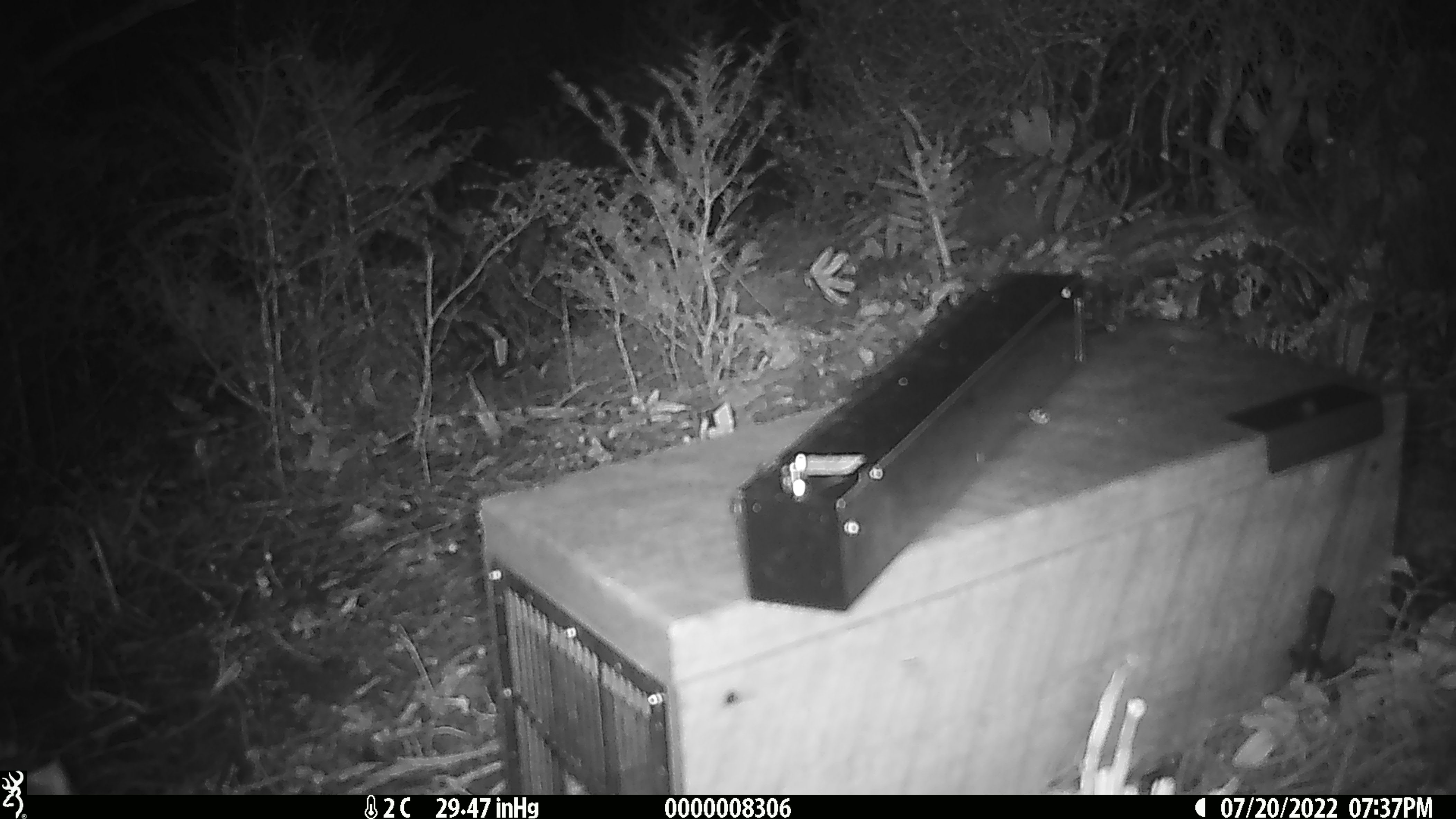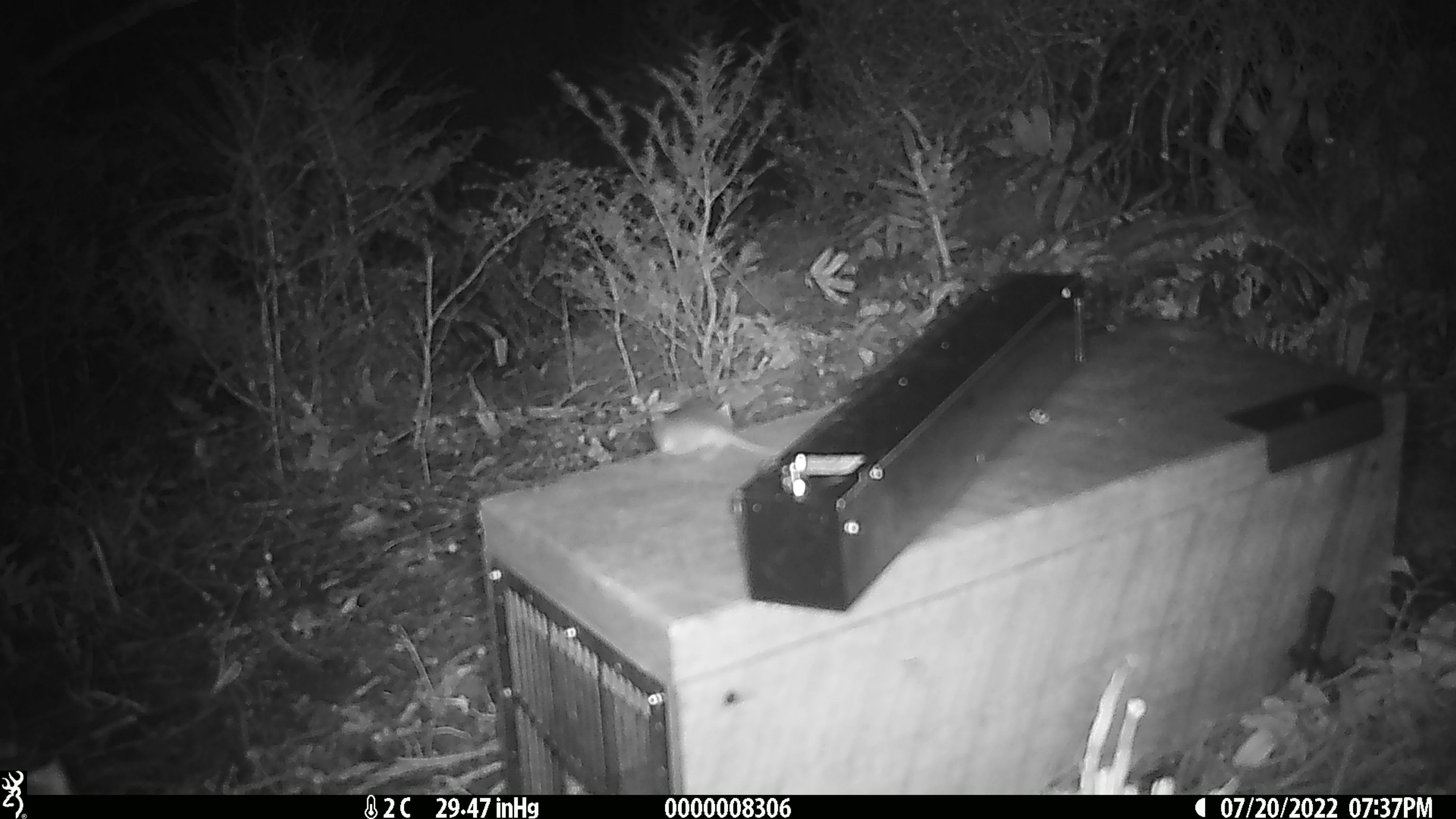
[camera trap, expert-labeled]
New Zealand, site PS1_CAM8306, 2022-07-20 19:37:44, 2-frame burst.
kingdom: Animalia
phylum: Chordata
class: Mammalia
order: Rodentia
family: Muridae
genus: Mus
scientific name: Mus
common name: mouse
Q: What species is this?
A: Mouse (Mus).